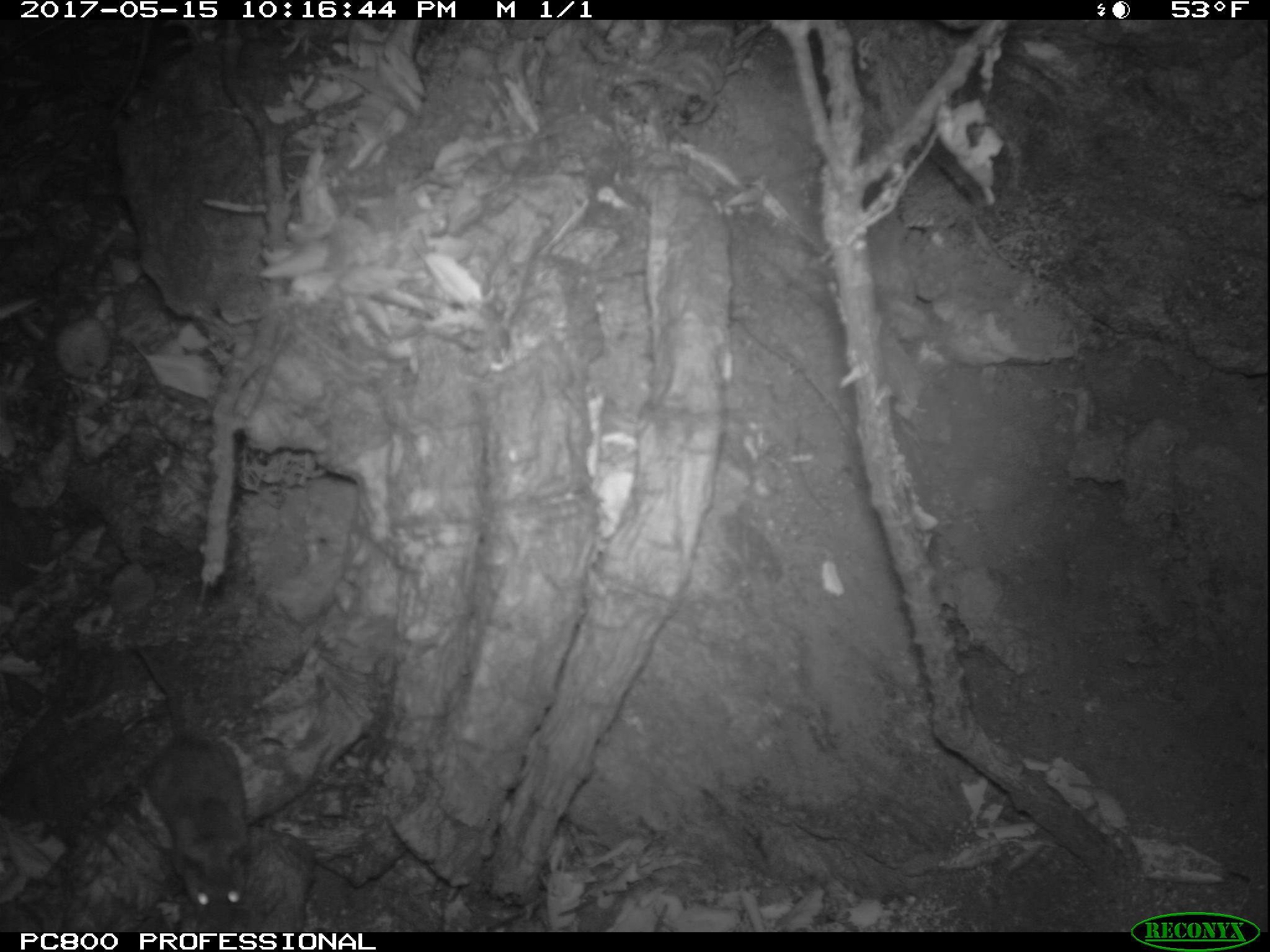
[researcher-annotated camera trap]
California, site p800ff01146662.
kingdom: Animalia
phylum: Chordata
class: Mammalia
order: Rodentia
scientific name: Rodentia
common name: rodent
Rodent (Rodentia).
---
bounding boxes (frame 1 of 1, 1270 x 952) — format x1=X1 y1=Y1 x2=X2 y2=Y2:
rodent: x1=125 y1=636 x2=255 y2=926